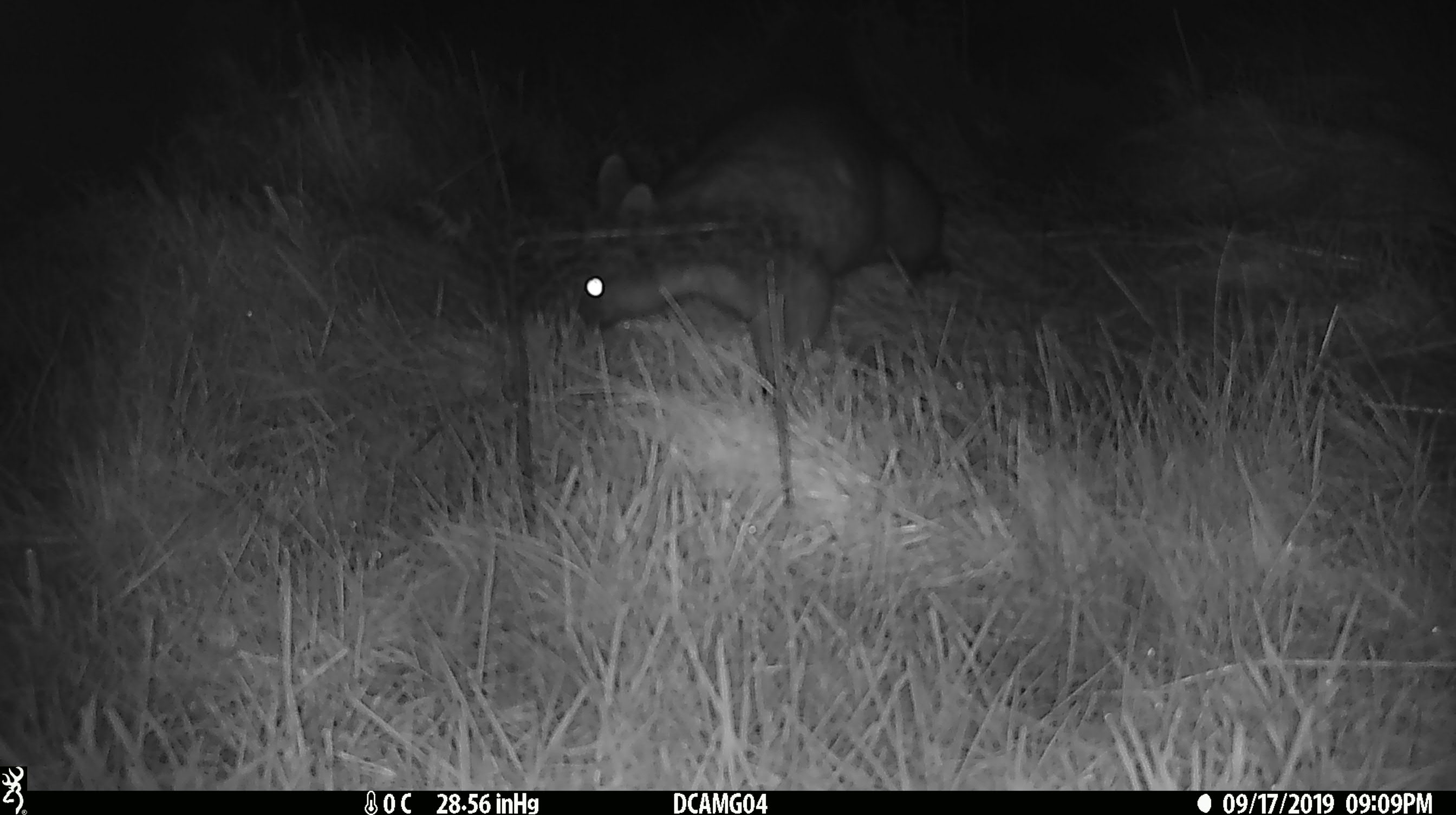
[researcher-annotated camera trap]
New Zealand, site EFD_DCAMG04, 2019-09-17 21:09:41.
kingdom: Animalia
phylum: Chordata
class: Mammalia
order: Diprotodontia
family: Phalangeridae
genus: Trichosurus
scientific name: Trichosurus vulpecula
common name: common brushtail possum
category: possum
Possum (common brushtail possum) (Trichosurus vulpecula).